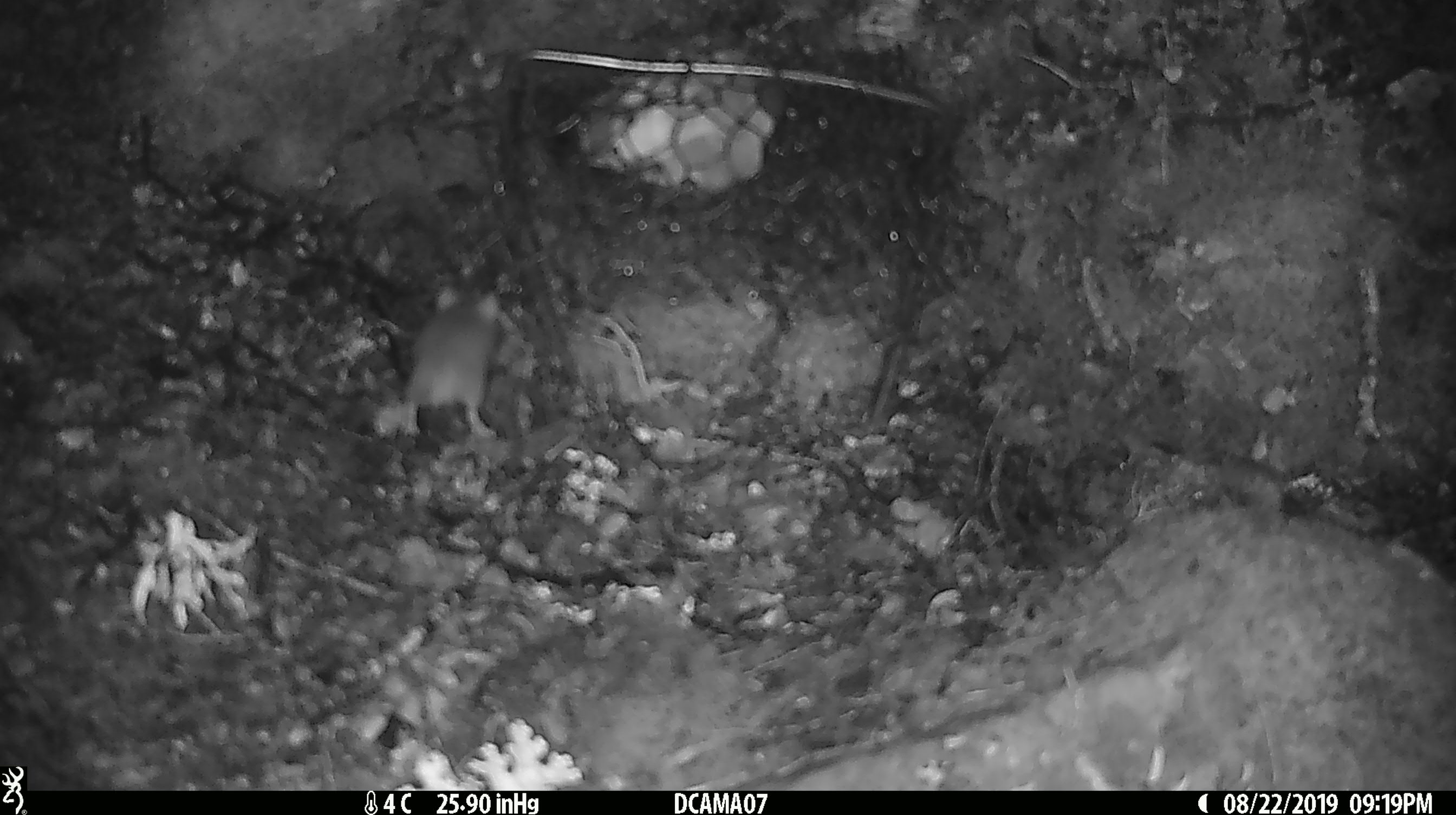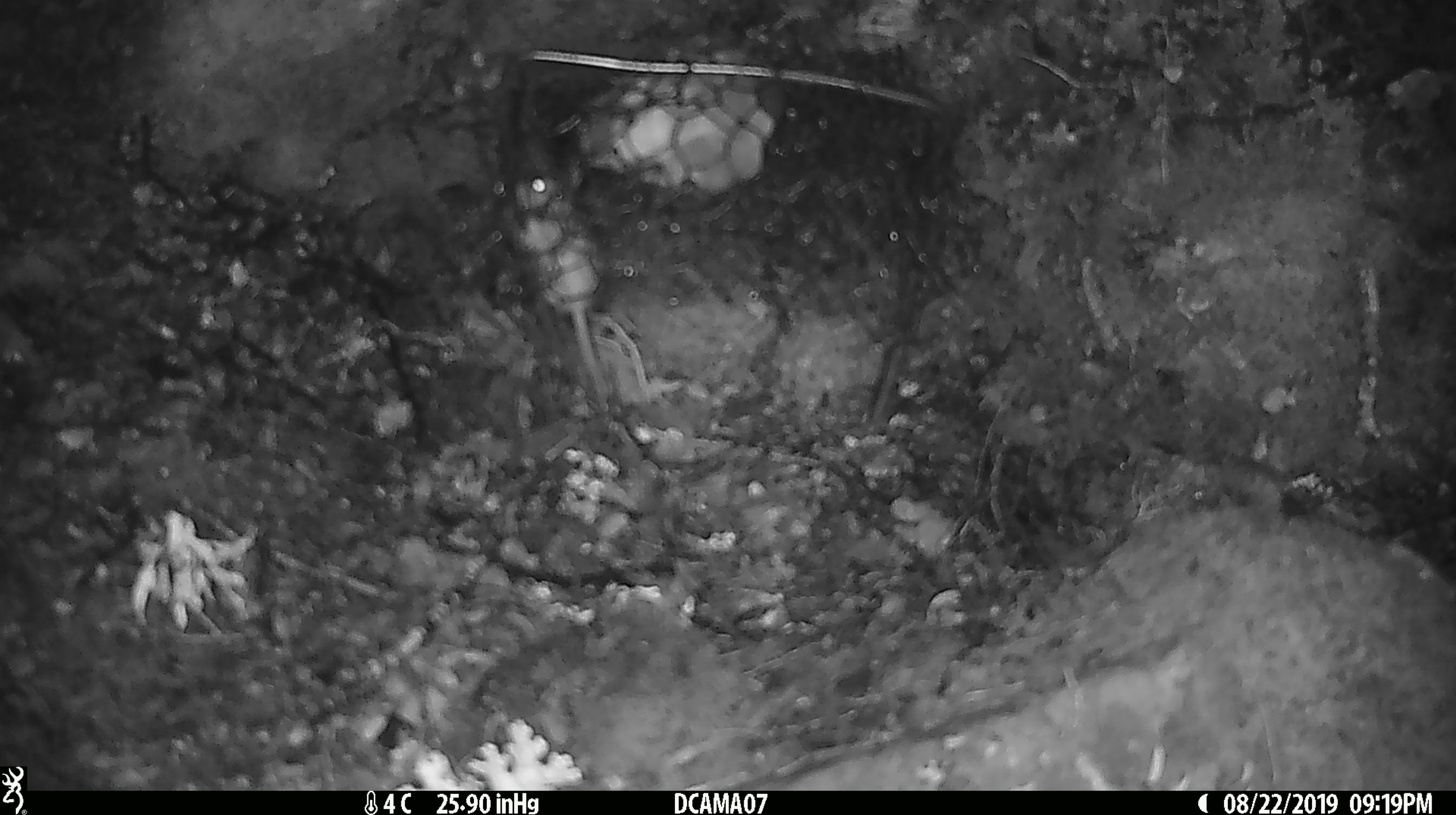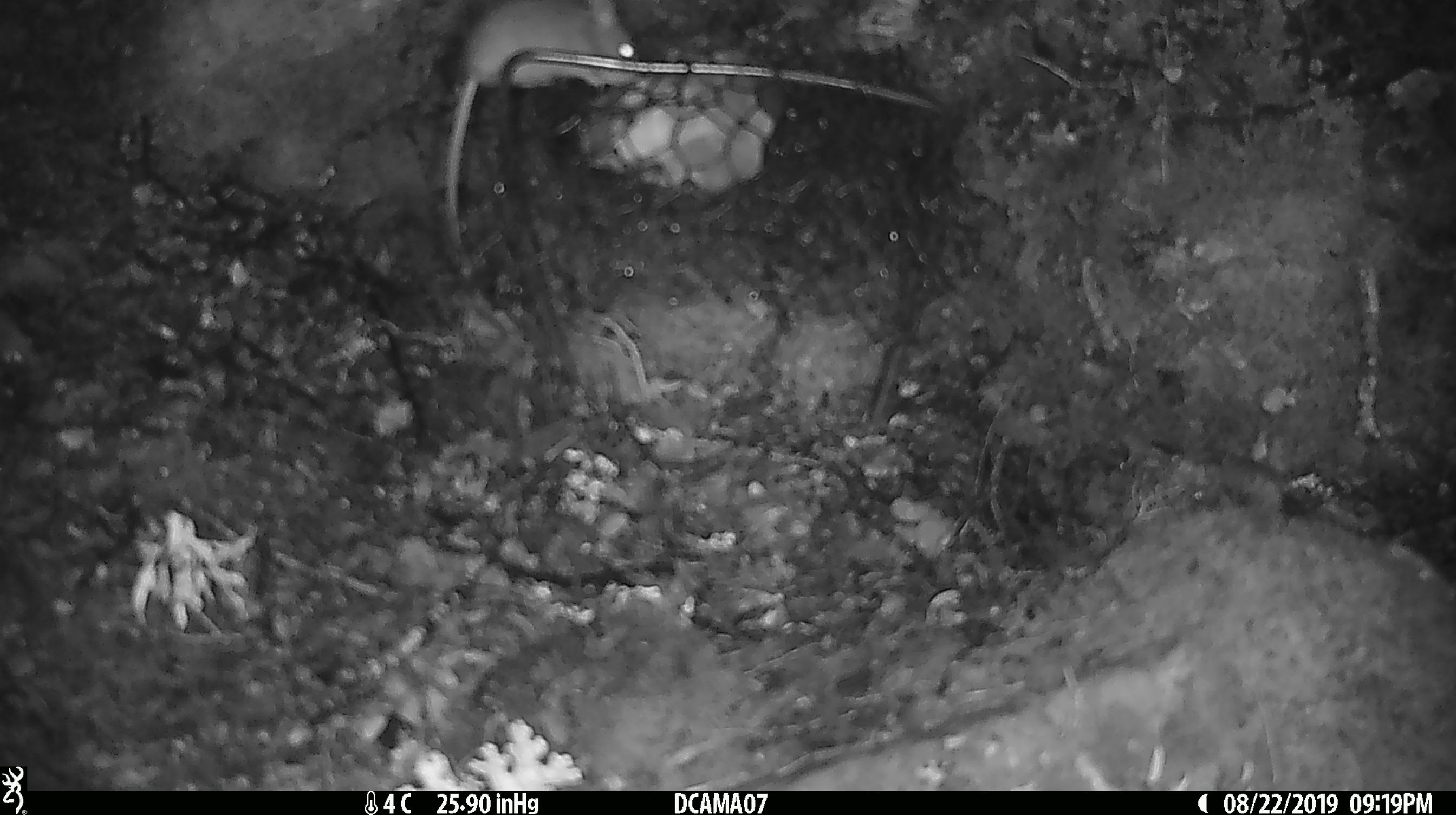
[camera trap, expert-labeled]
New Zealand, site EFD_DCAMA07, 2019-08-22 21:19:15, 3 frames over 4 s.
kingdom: Animalia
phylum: Chordata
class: Mammalia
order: Rodentia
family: Muridae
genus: Mus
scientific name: Mus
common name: mouse